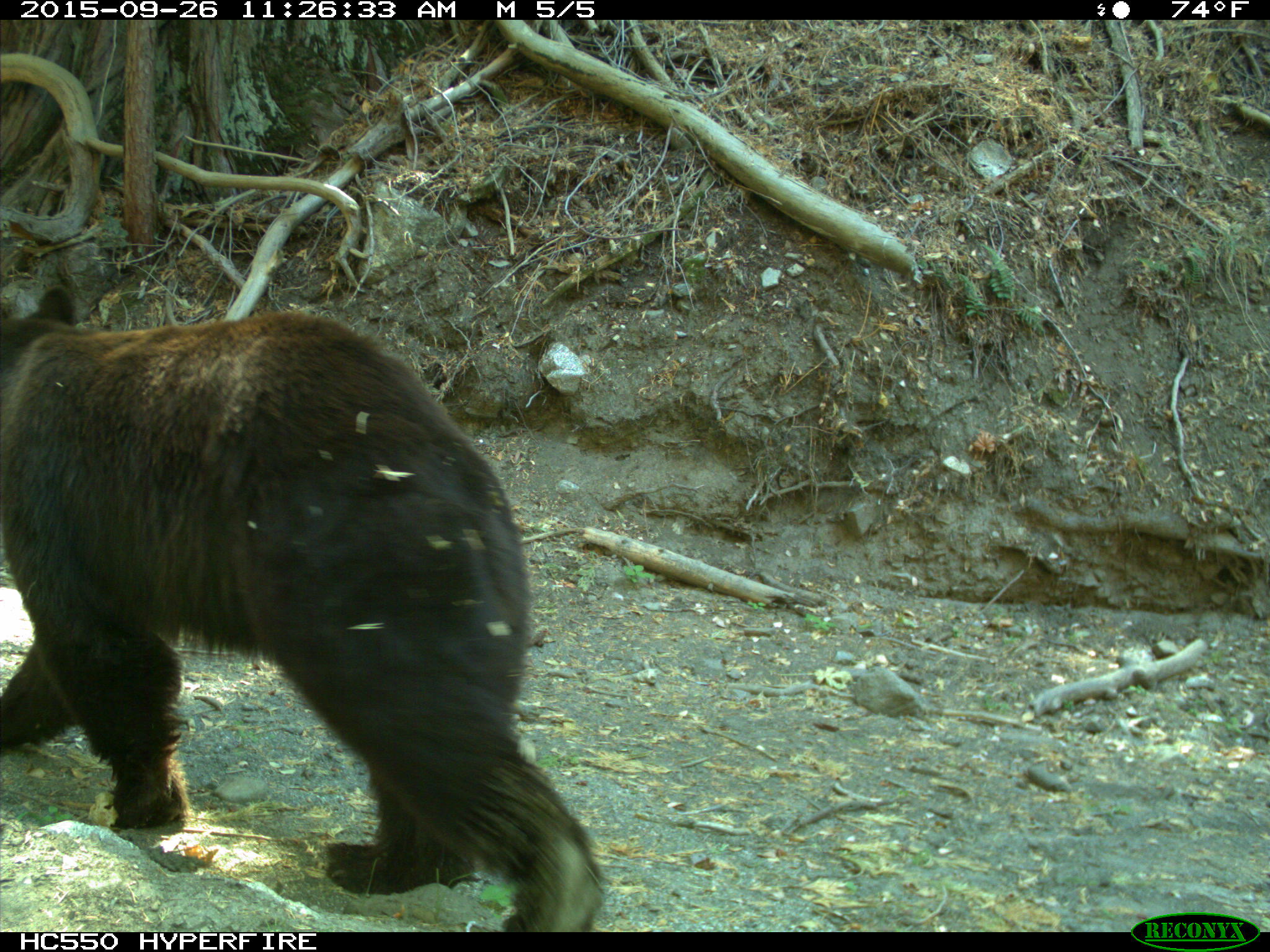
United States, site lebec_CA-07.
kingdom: Animalia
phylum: Chordata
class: Mammalia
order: Carnivora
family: Ursidae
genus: Ursus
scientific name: Ursus americanus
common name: american black bear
Ursus americanus (american black bear).